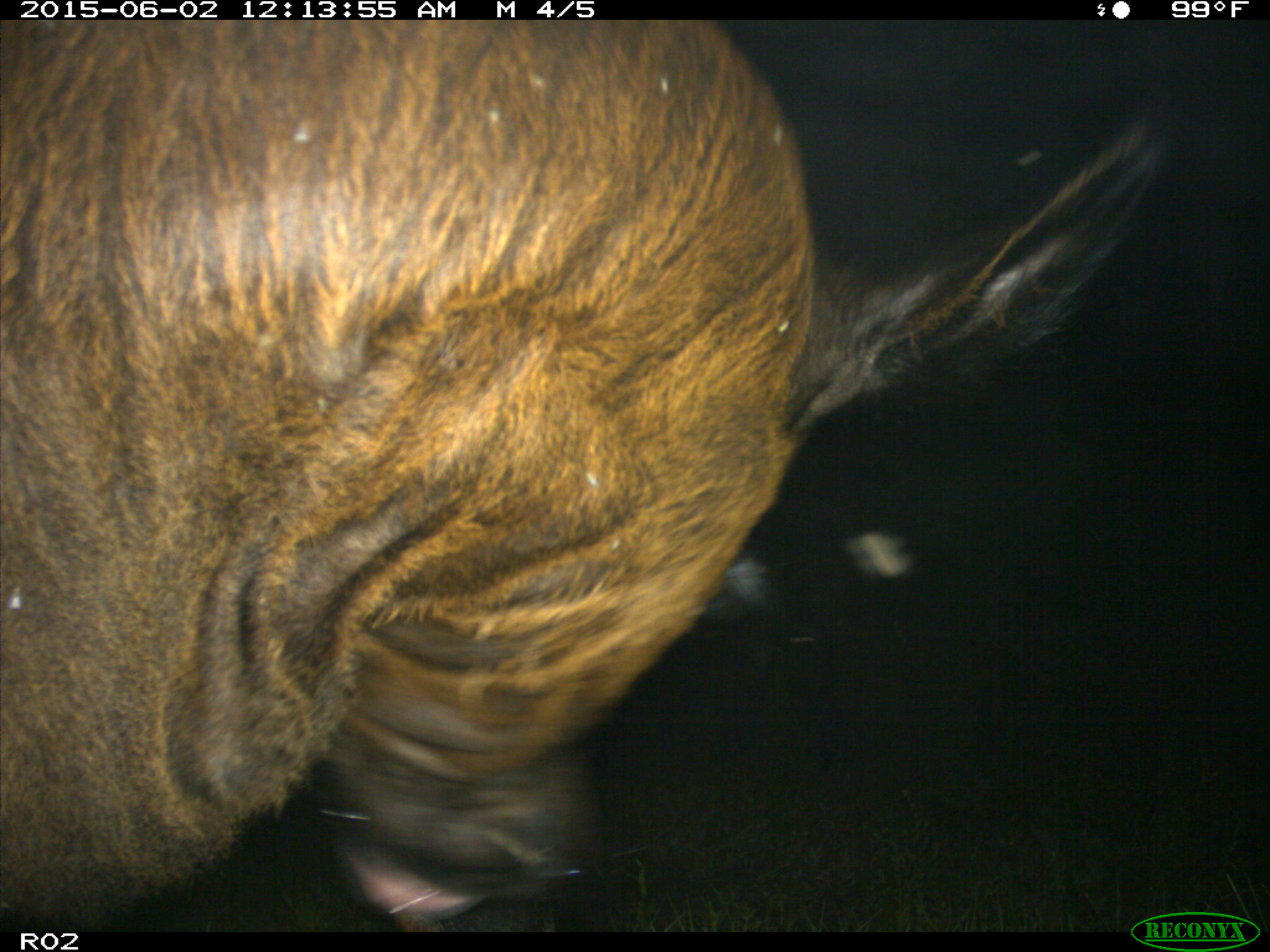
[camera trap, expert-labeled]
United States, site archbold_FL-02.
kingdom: Animalia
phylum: Chordata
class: Mammalia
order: Artiodactyla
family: Bovidae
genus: Bos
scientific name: Bos taurus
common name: domestic cow